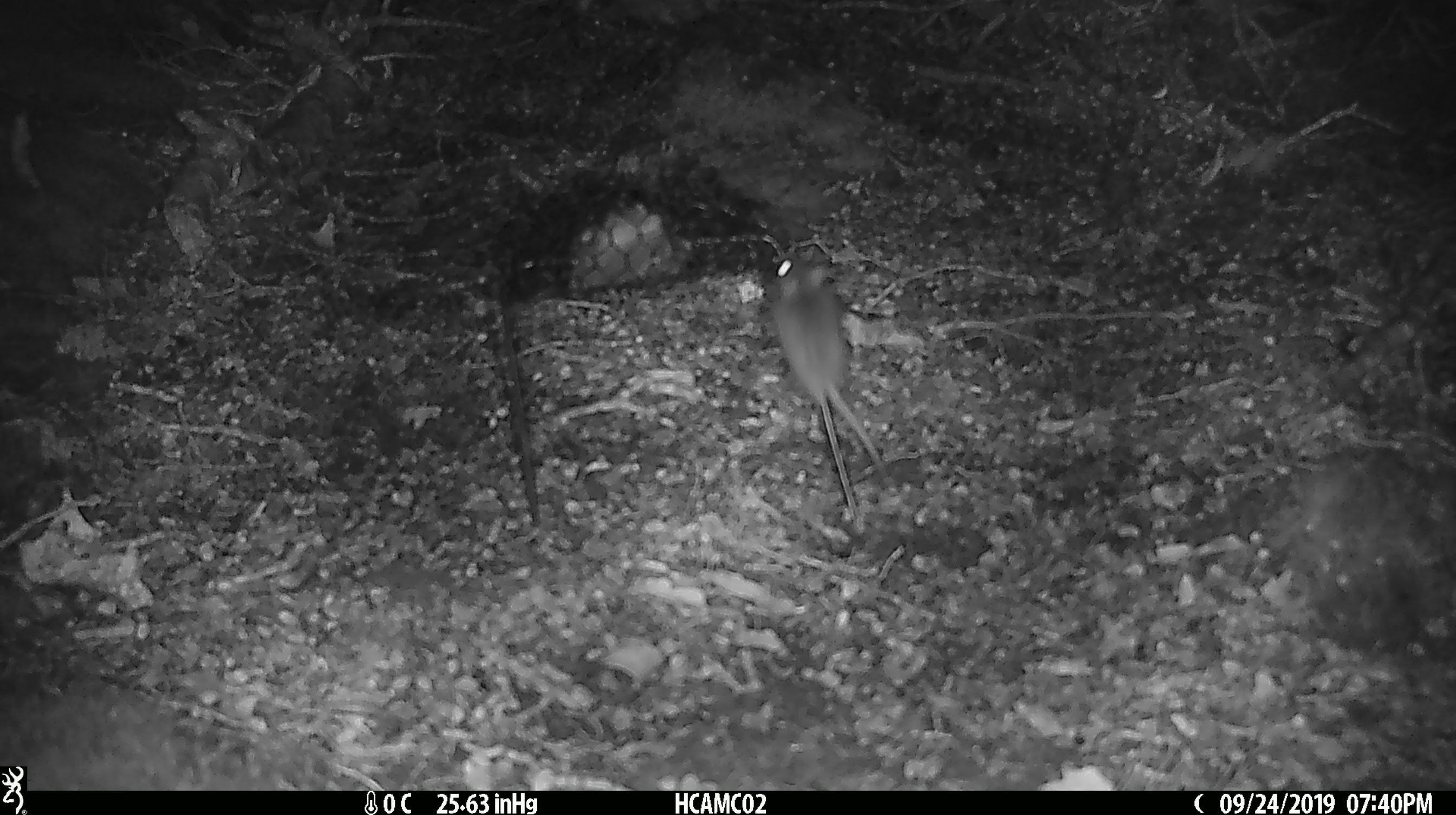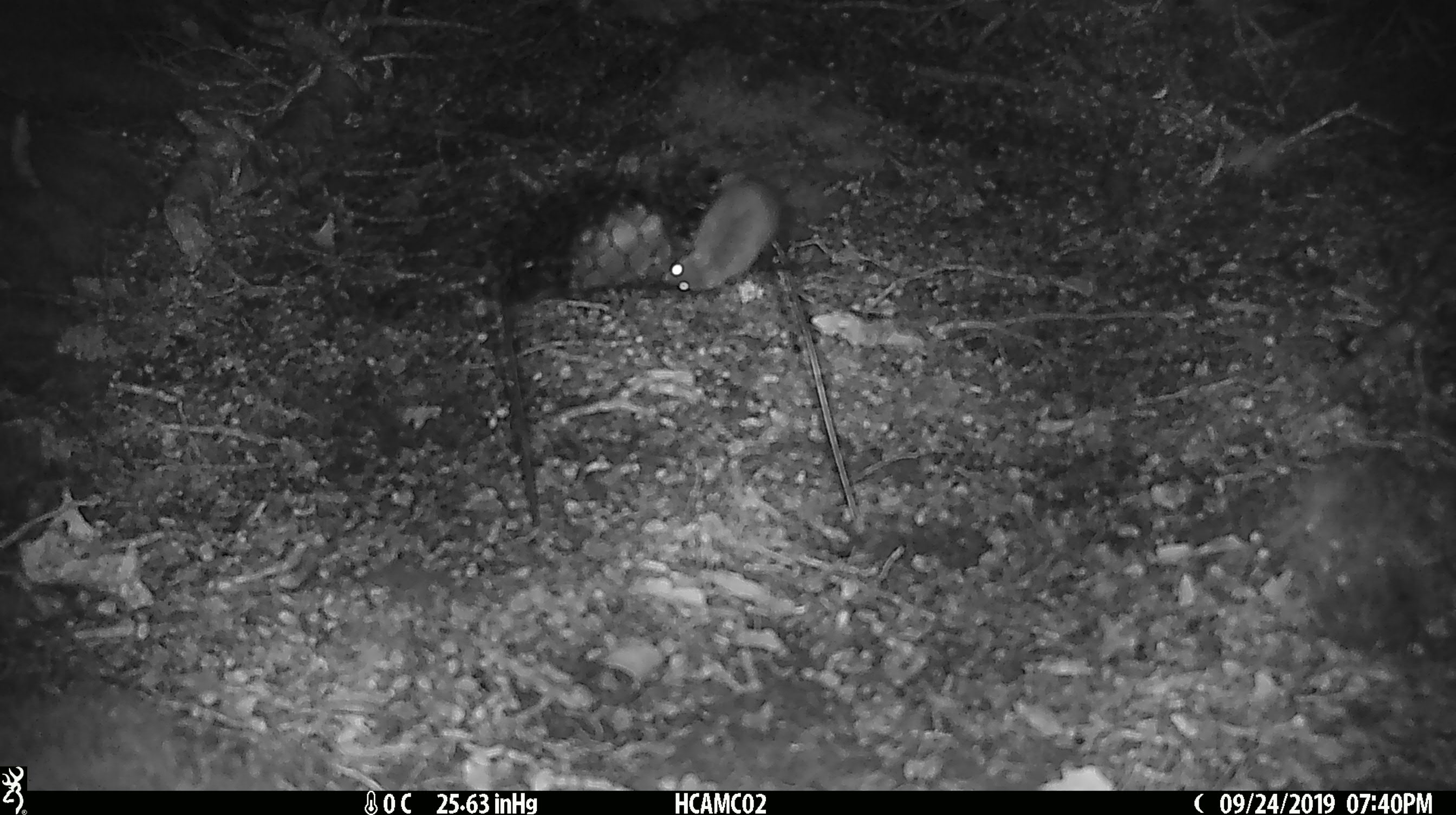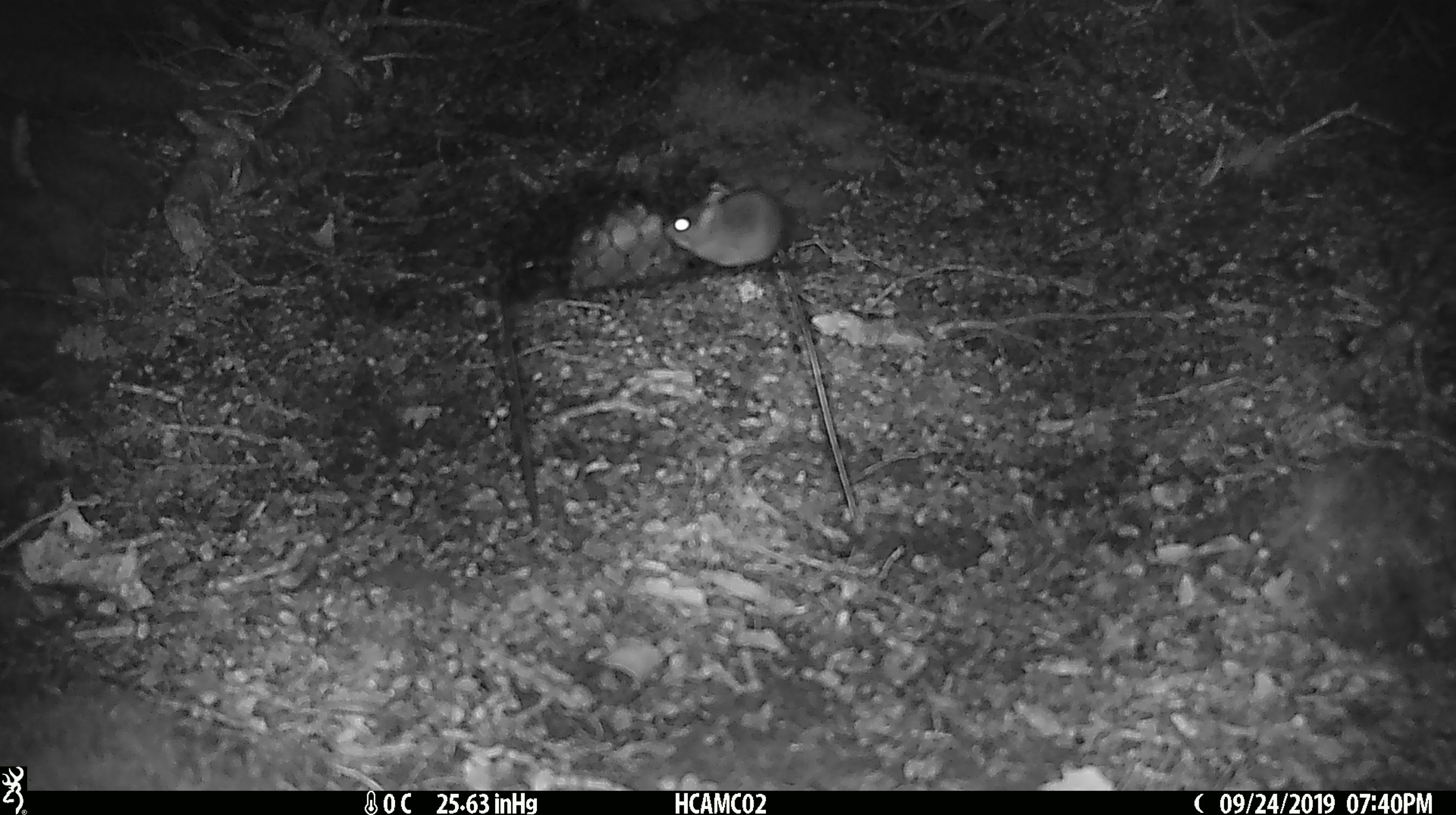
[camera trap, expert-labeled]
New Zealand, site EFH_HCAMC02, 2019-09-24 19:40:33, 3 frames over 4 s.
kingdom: Animalia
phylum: Chordata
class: Mammalia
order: Rodentia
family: Muridae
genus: Mus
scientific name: Mus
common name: mouse